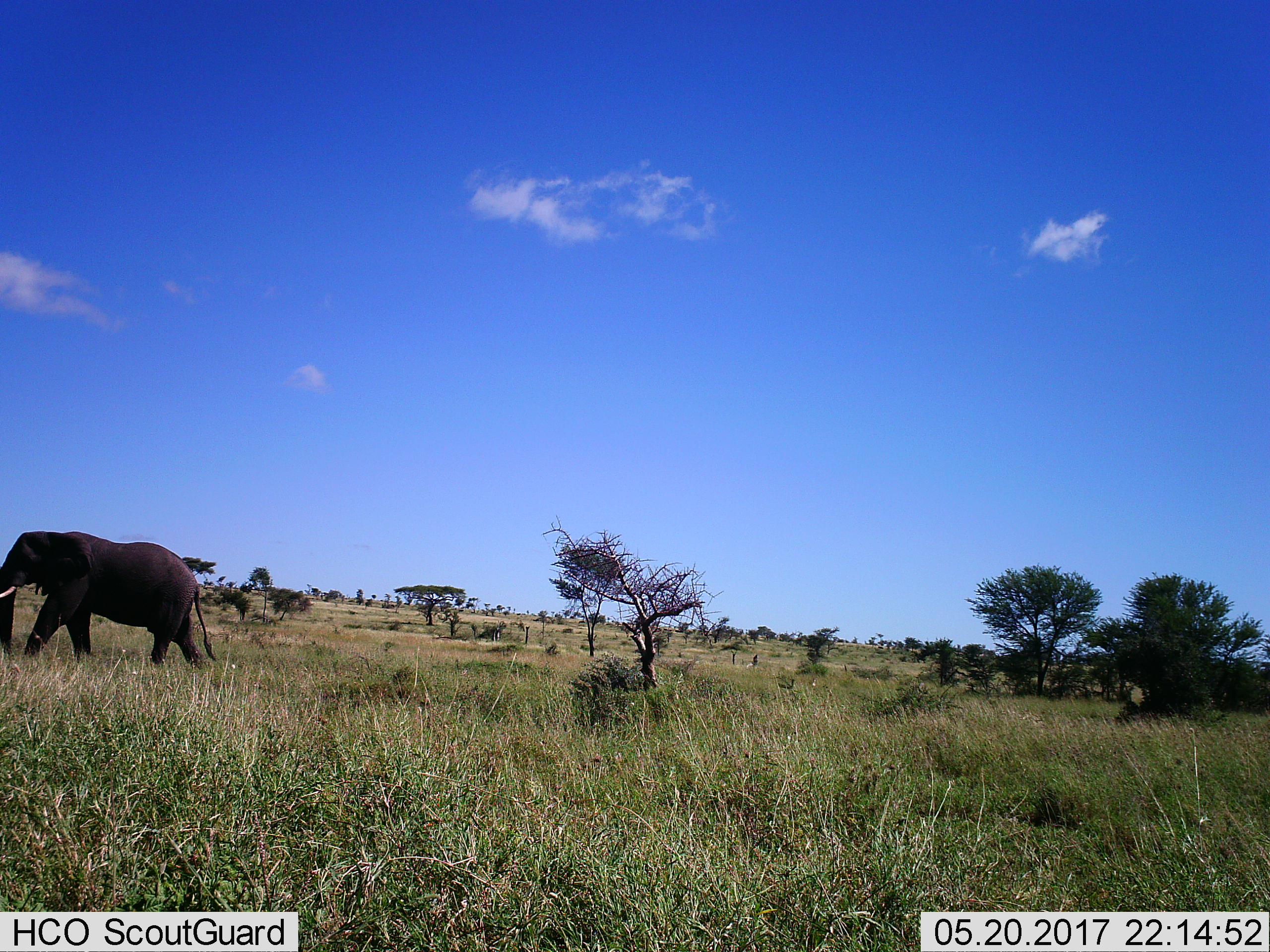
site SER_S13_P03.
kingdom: Animalia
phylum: Chordata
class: Mammalia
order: Proboscidea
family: Elephantidae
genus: Loxodonta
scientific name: Loxodonta africana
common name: african bush elephant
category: elephant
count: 1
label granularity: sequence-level